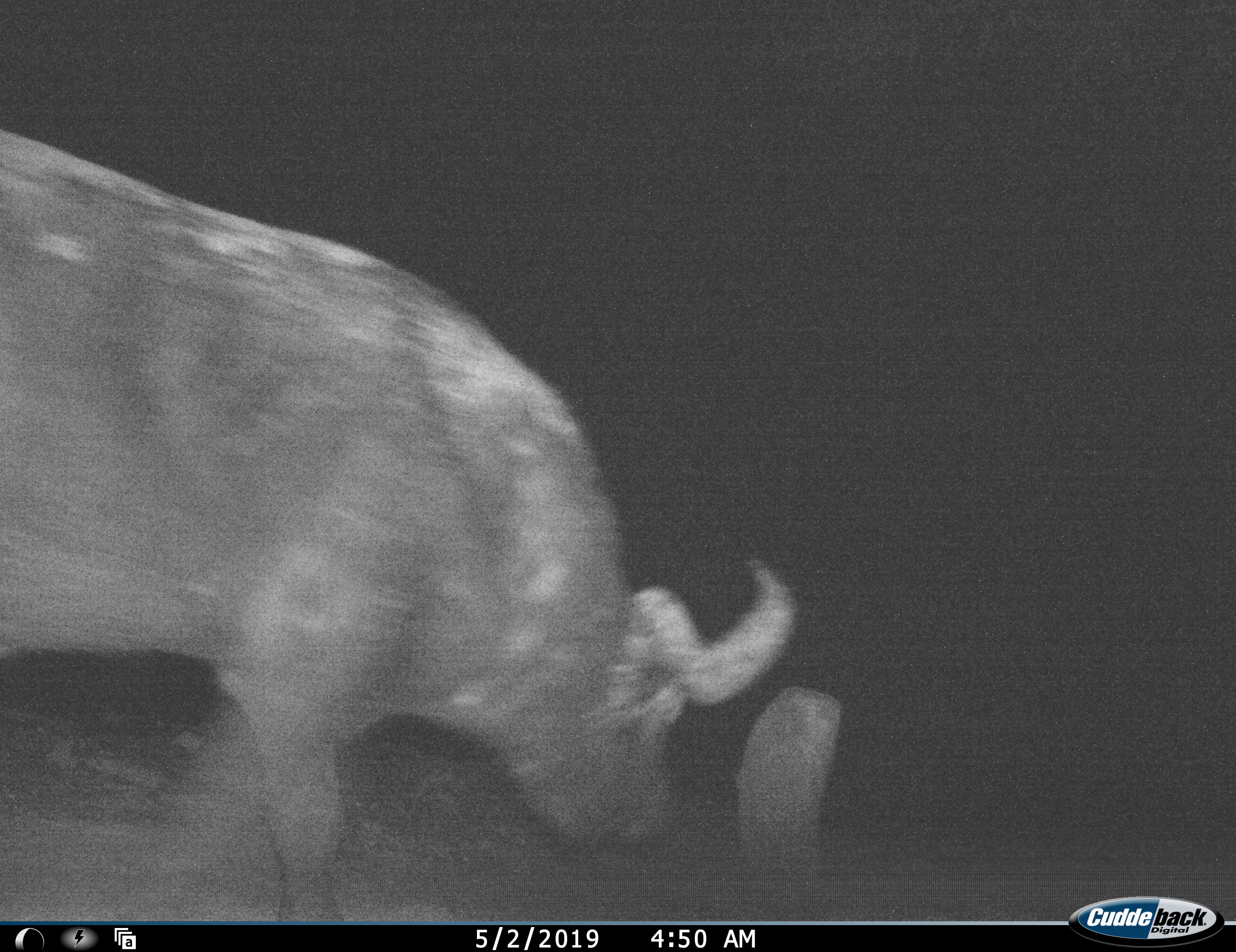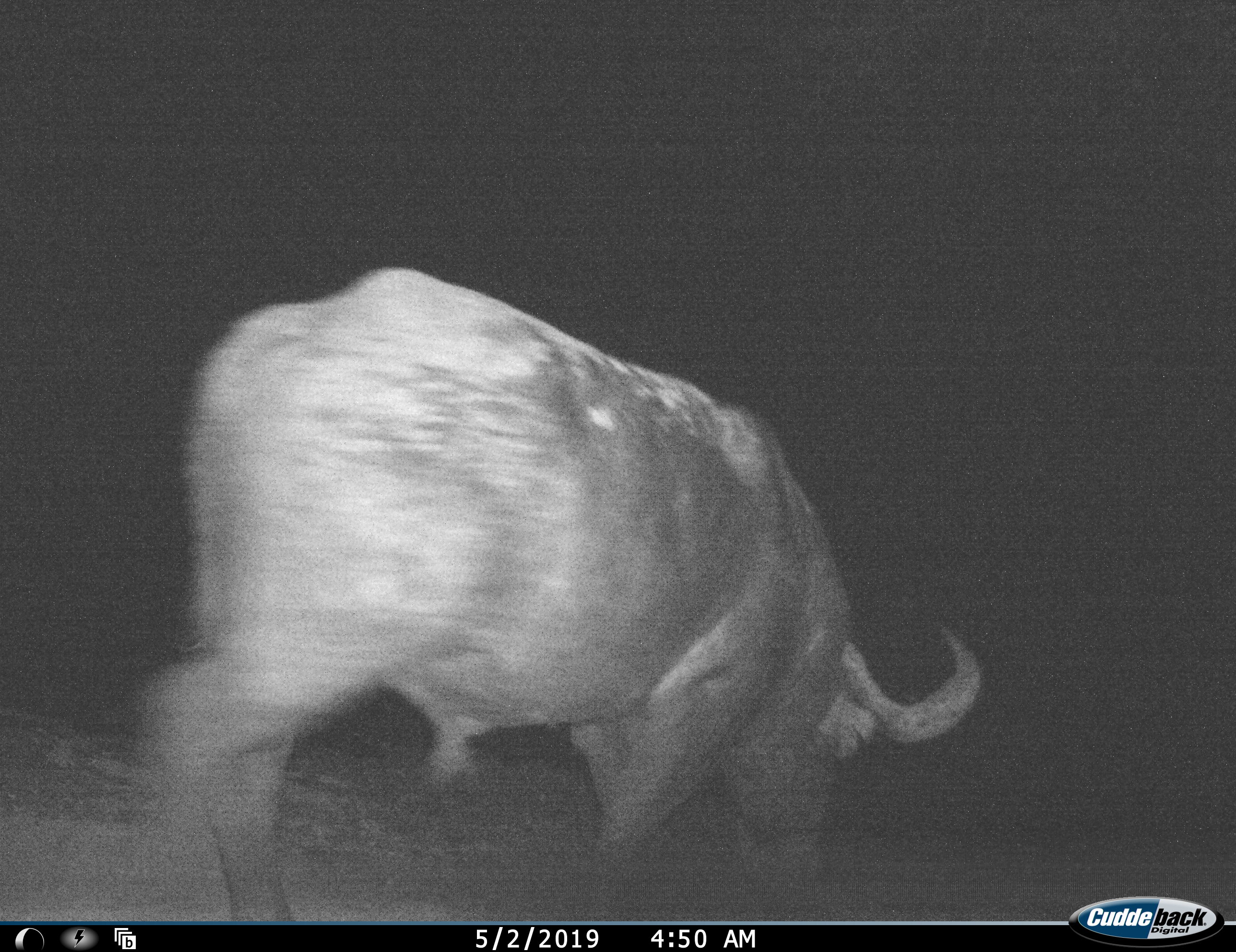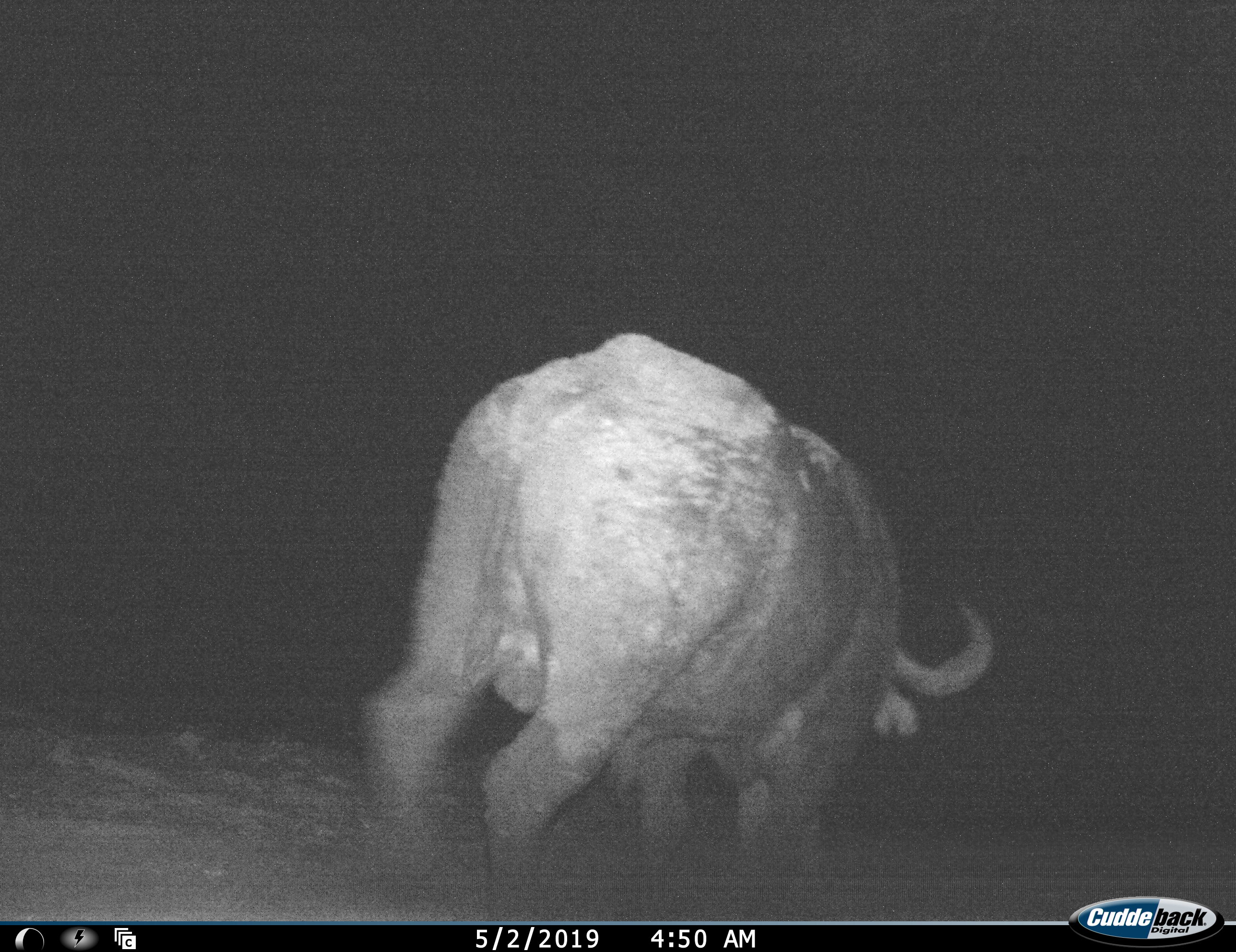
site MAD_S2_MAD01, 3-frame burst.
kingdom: Animalia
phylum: Chordata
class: Mammalia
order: Artiodactyla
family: Bovidae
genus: Syncerus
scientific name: Syncerus caffer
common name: african buffalo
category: buffalo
Buffalo (african buffalo) (Syncerus caffer), count 1. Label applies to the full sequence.